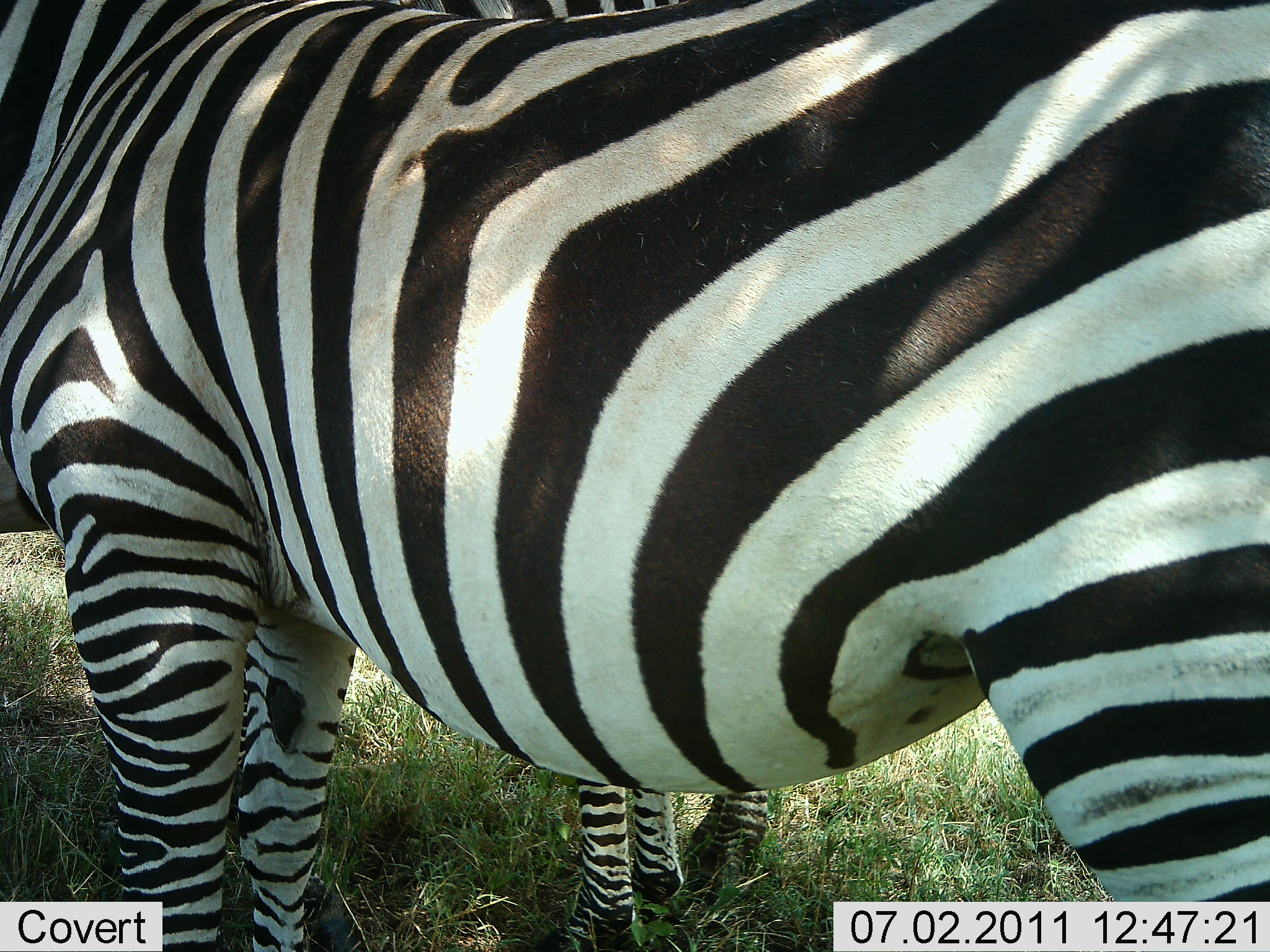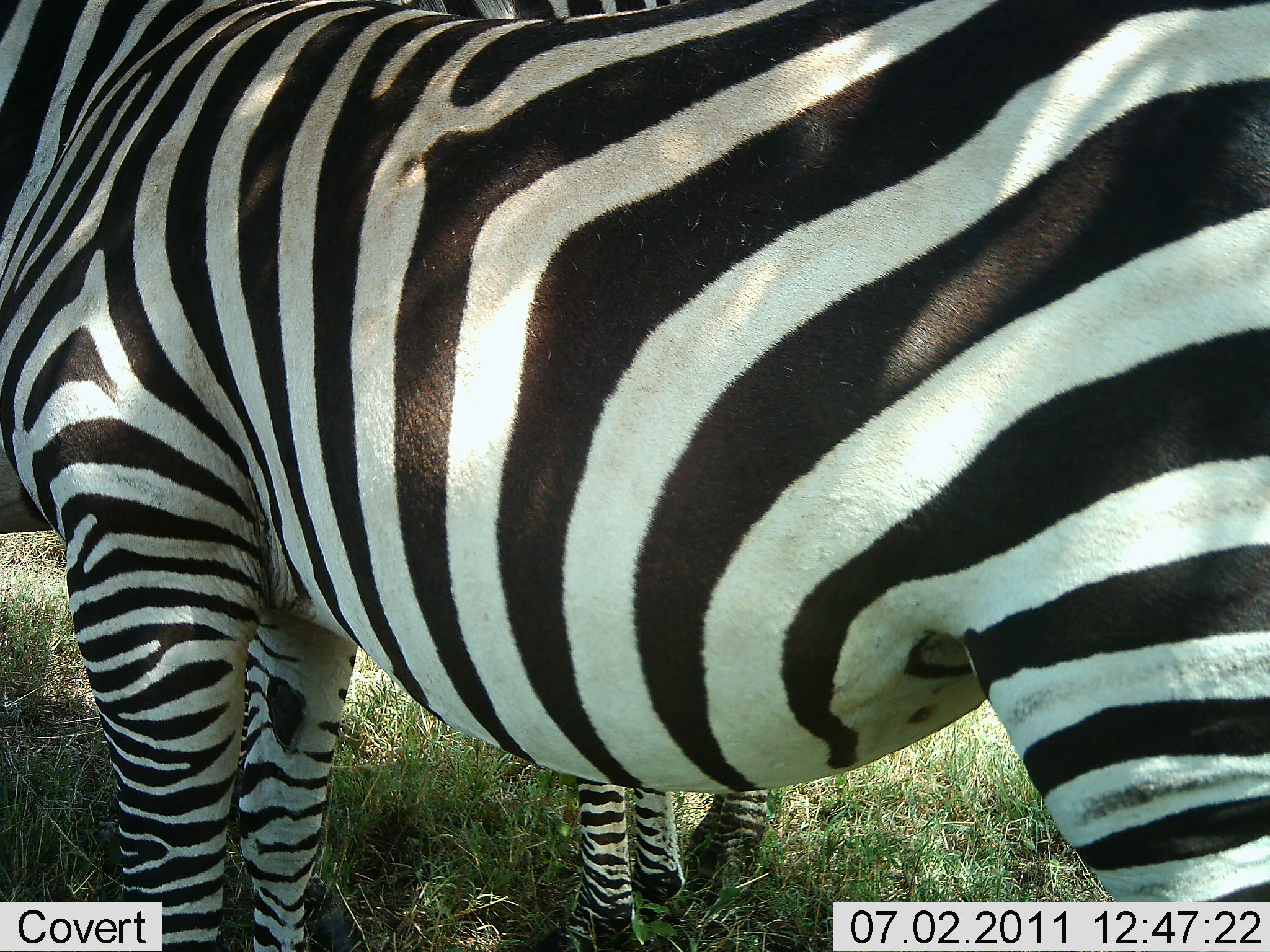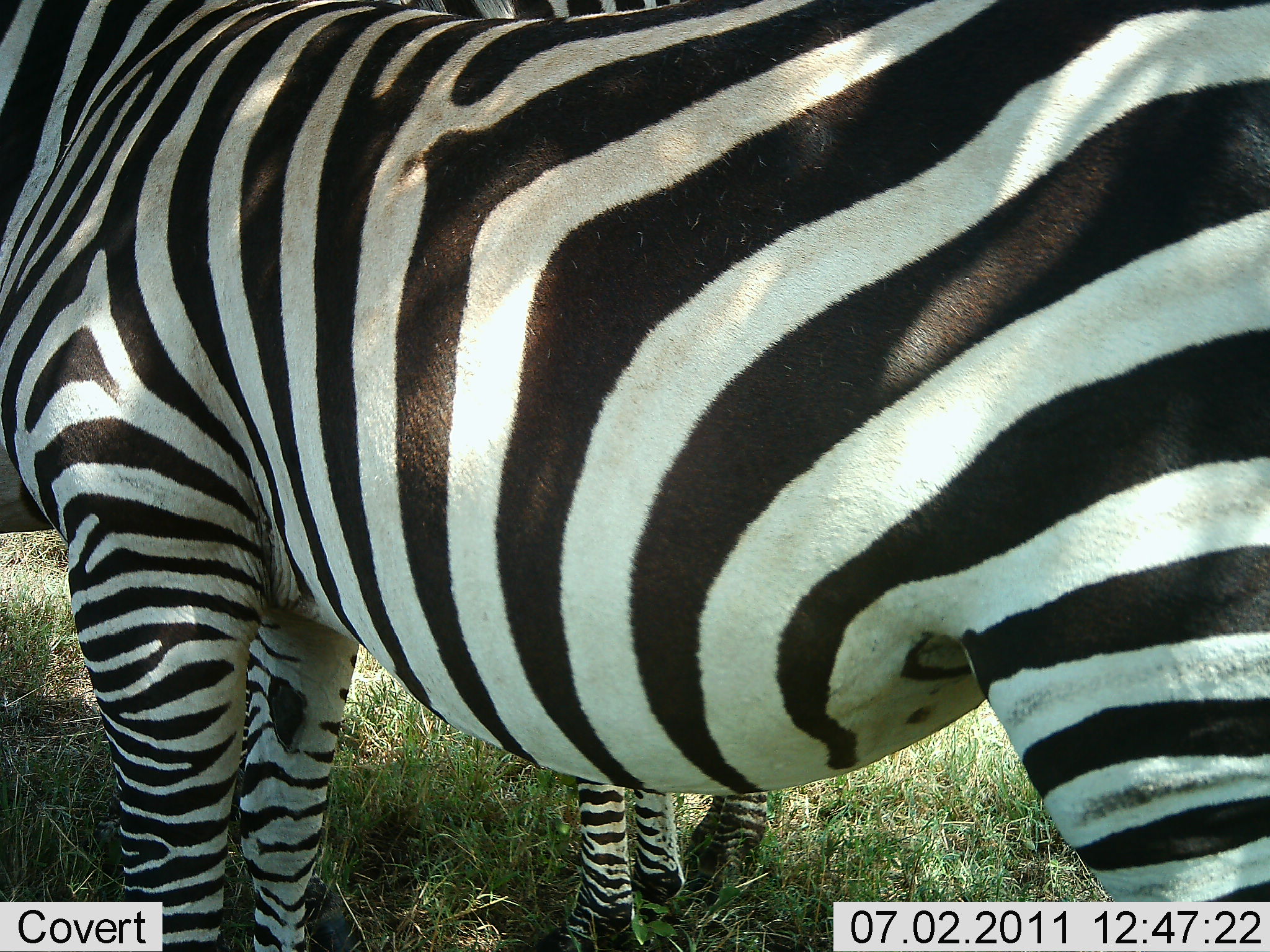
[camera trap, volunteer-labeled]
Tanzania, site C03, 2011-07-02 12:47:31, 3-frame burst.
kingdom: Animalia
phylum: Chordata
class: Mammalia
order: Perissodactyla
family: Equidae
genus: Equus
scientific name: Equus quagga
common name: plains zebra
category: zebra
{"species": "zebra (plains zebra) (Equus quagga)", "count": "2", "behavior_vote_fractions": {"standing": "90%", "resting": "0%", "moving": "10%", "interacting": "0%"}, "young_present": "30%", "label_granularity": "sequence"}